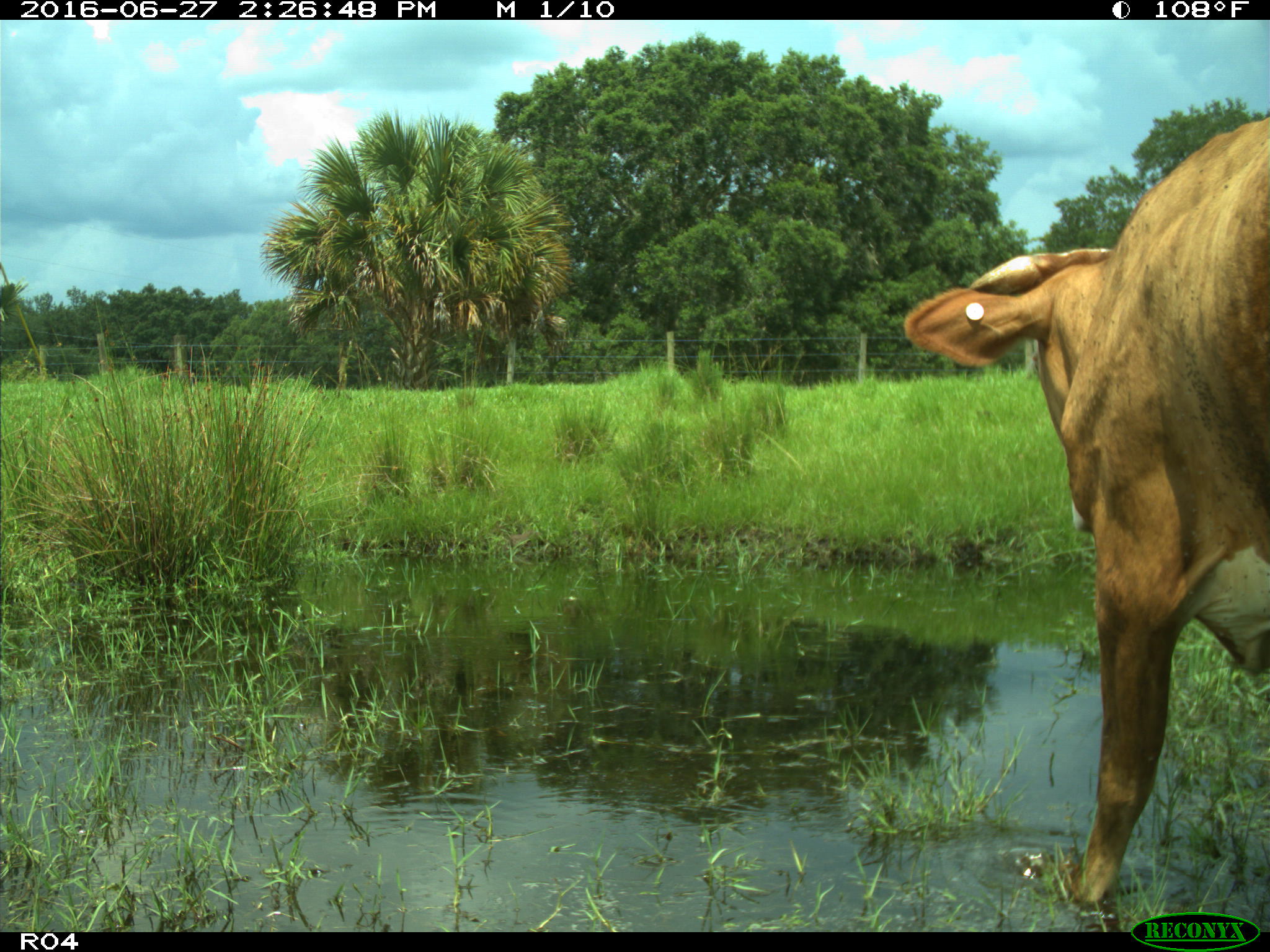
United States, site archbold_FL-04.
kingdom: Animalia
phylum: Chordata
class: Mammalia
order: Artiodactyla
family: Bovidae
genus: Bos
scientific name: Bos taurus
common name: domestic cow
Bos taurus (domestic cow).